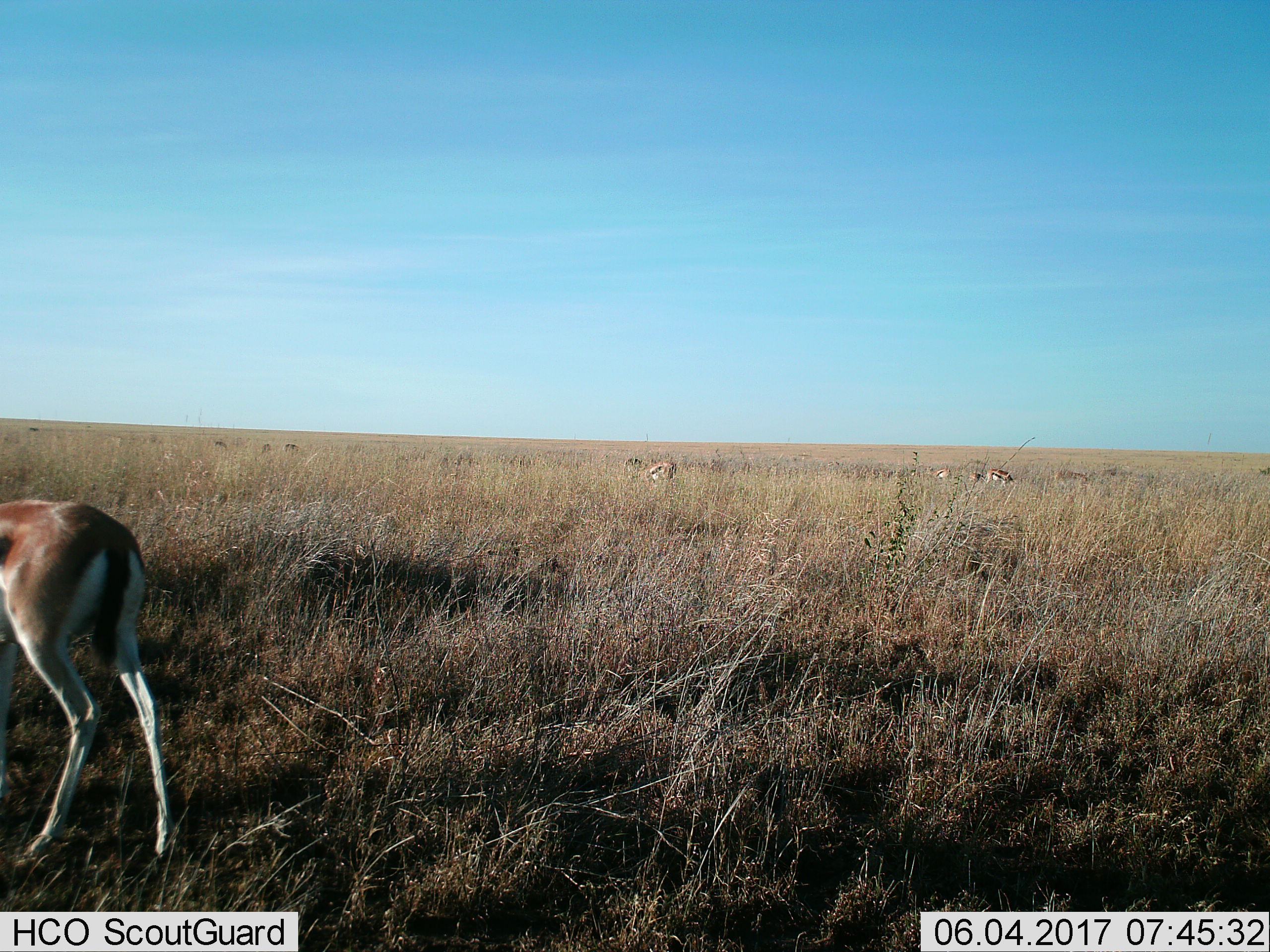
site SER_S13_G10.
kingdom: Animalia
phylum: Chordata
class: Mammalia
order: Artiodactyla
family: Bovidae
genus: Eudorcas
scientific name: Eudorcas thomsonii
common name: thomson's gazelle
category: gazellethomsons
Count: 8.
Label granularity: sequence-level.